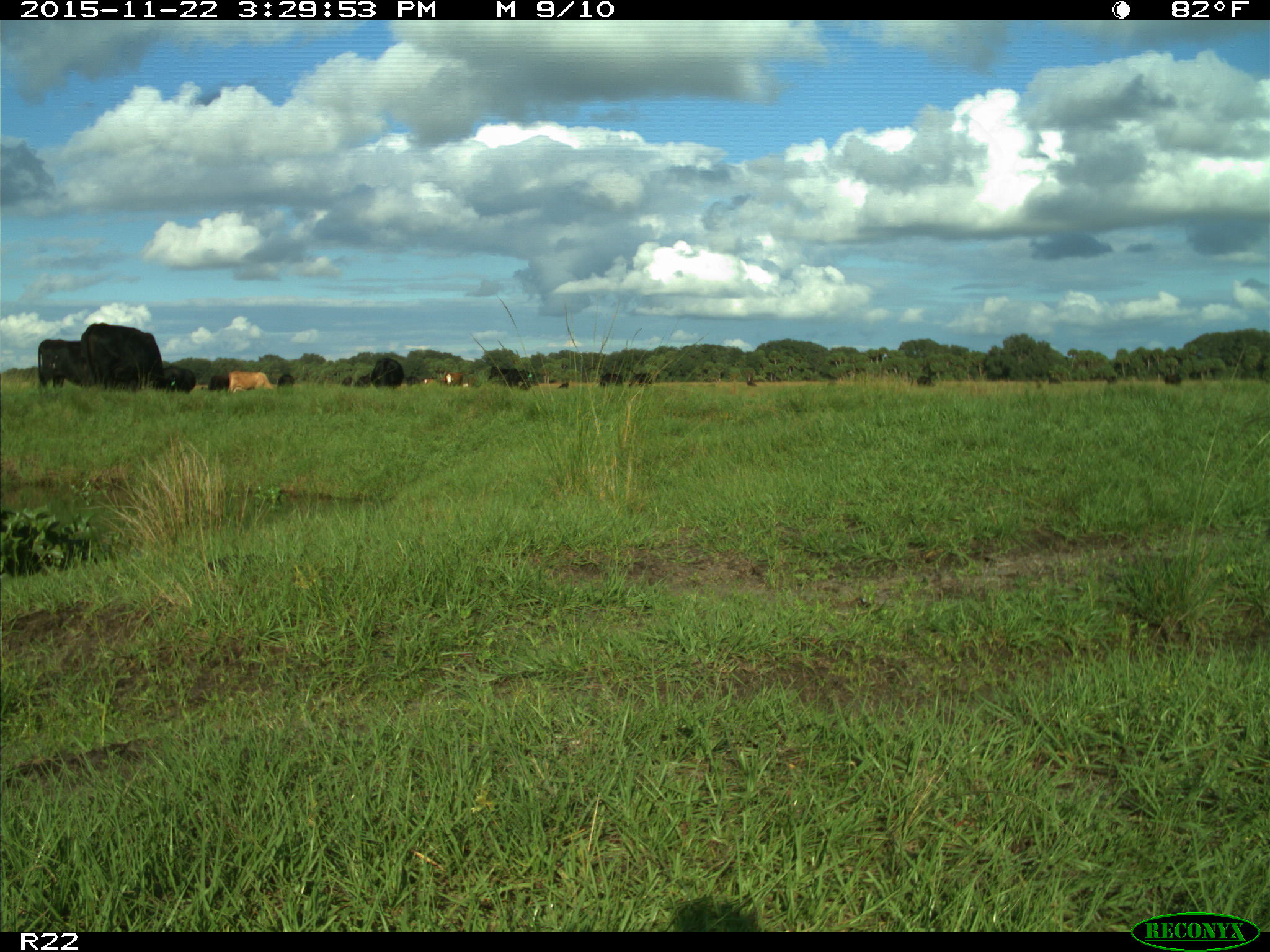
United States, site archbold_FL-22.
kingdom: Animalia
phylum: Chordata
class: Mammalia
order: Artiodactyla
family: Bovidae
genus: Bos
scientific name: Bos taurus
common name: domestic cow